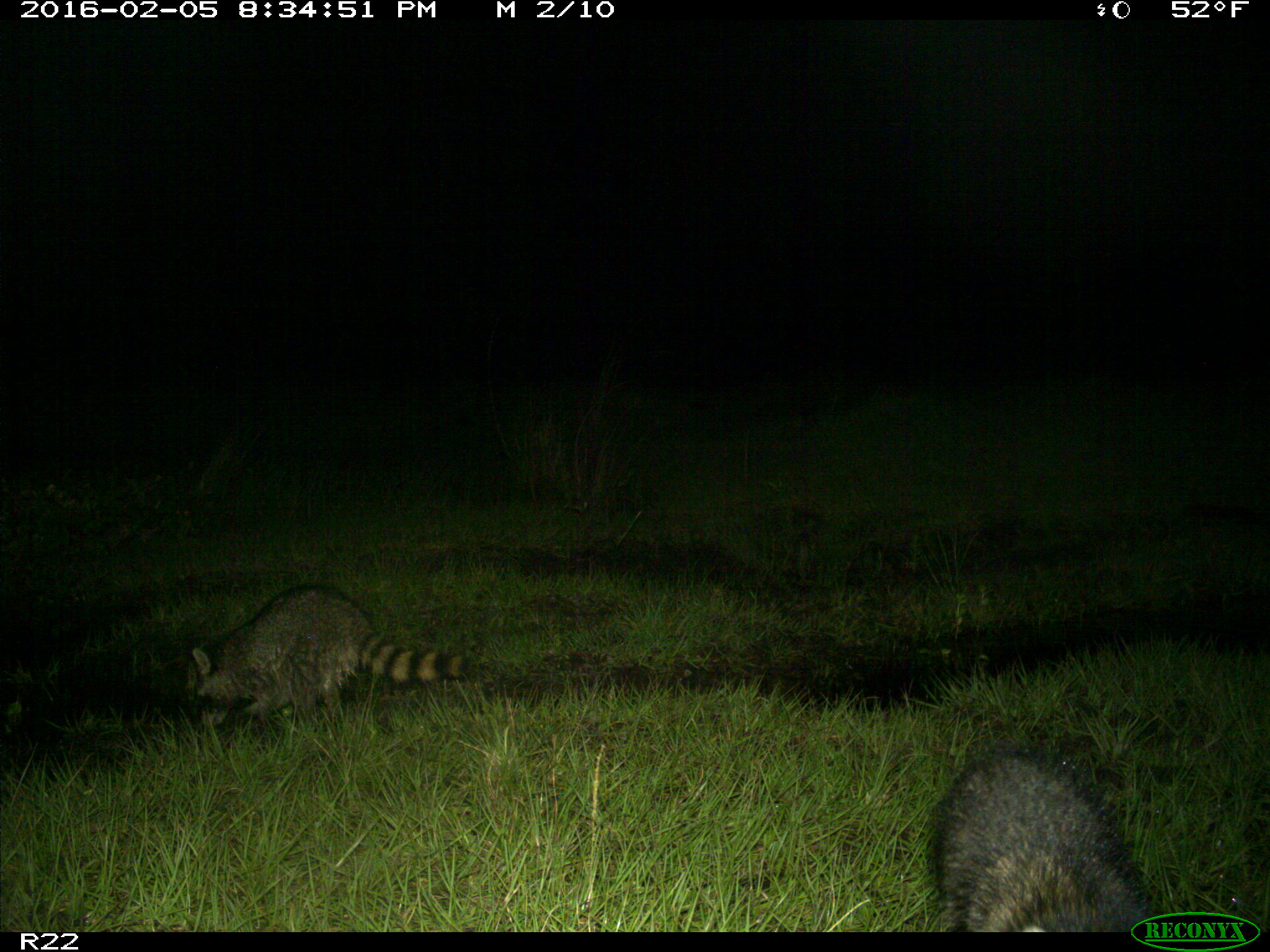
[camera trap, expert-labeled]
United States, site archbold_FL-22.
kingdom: Animalia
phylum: Chordata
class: Mammalia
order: Carnivora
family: Procyonidae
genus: Procyon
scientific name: Procyon lotor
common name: common raccoon